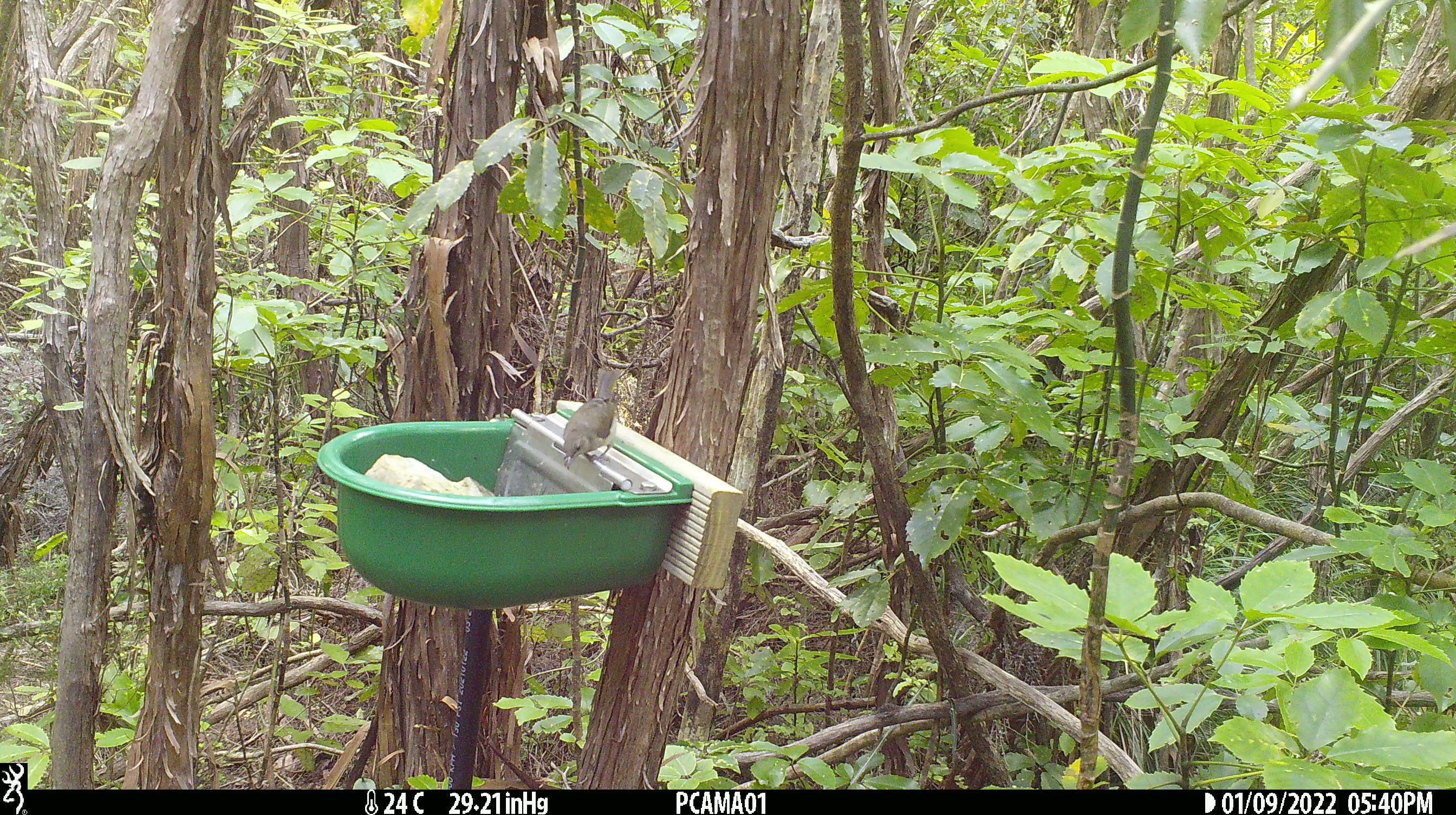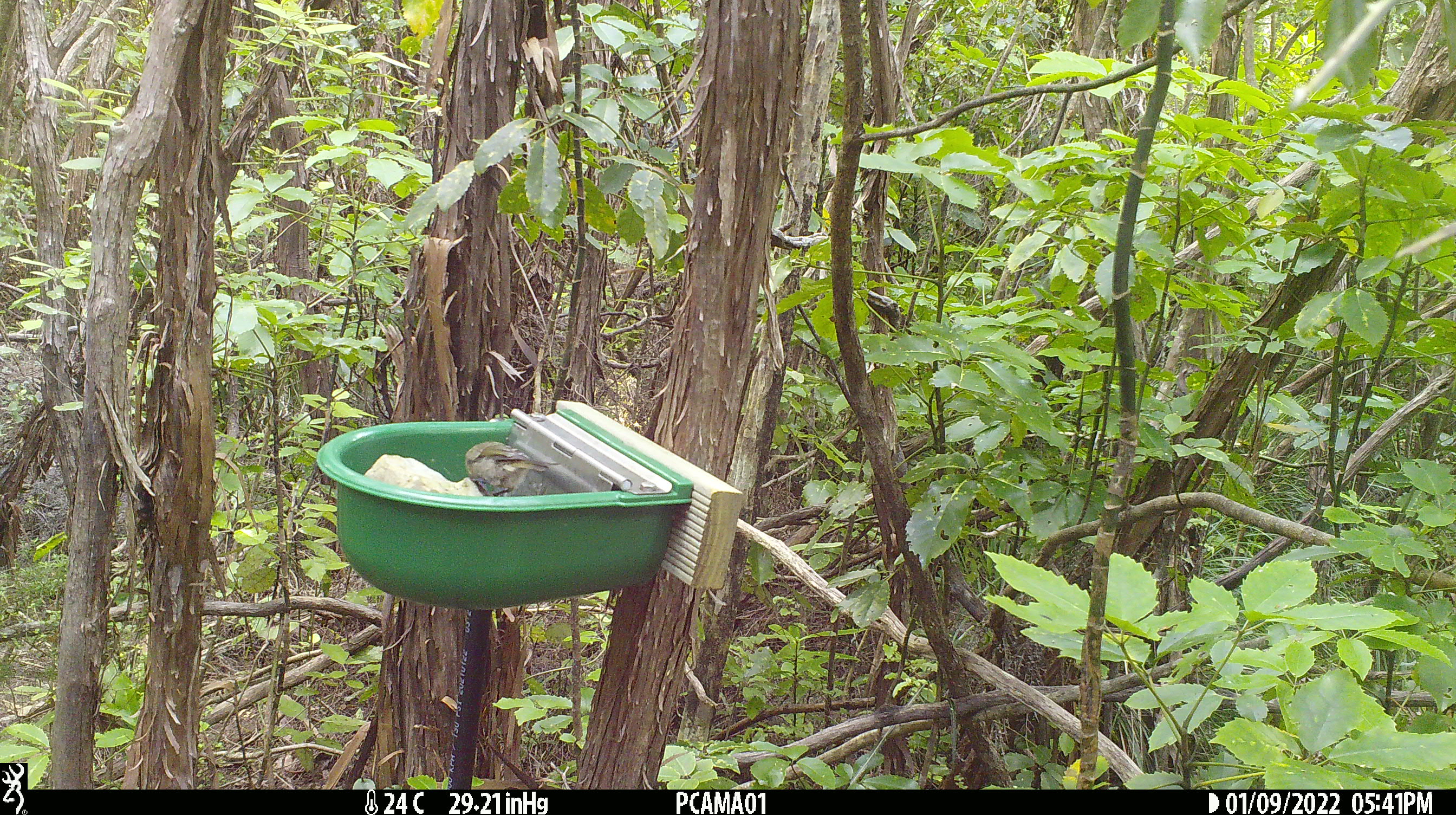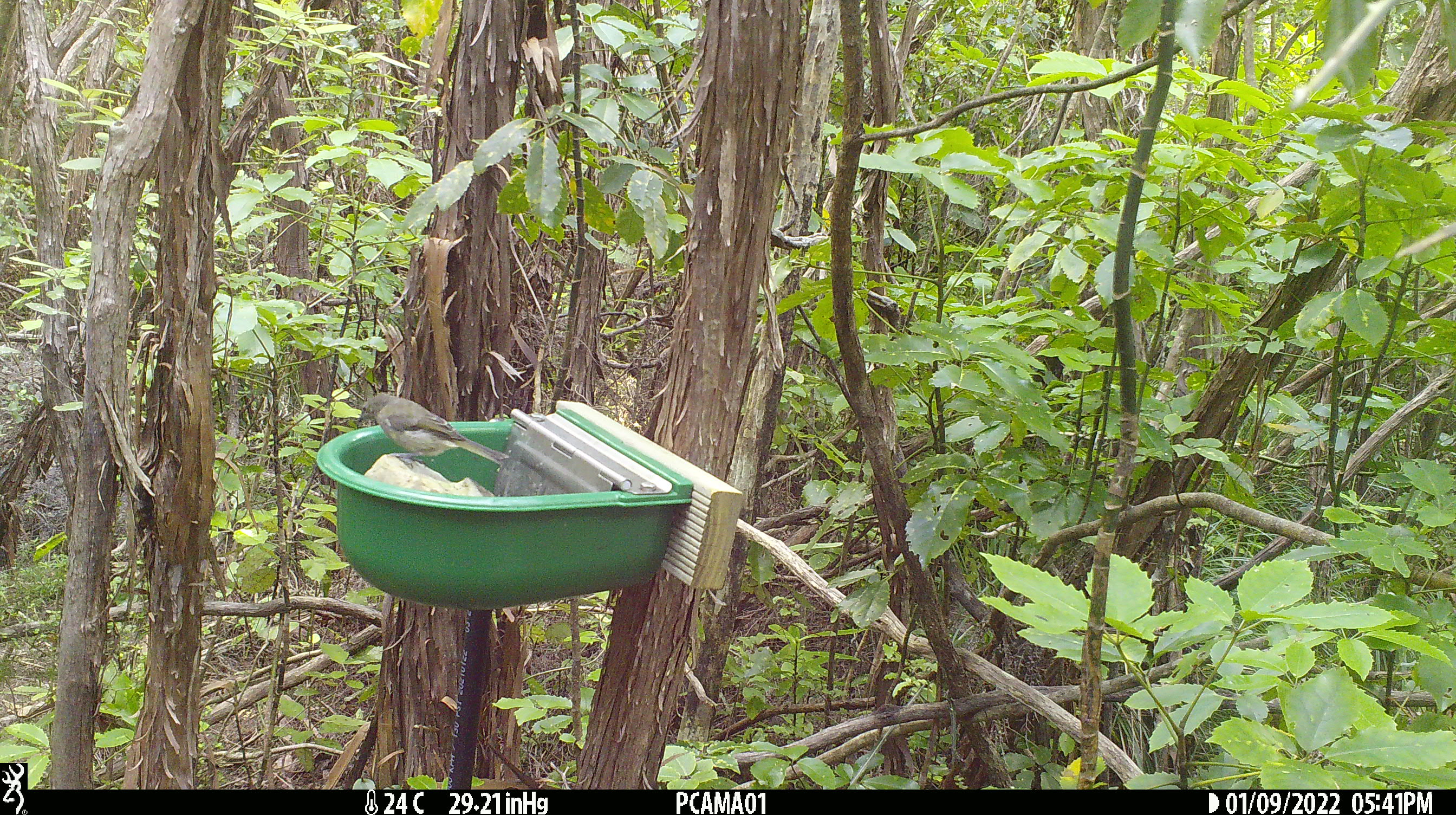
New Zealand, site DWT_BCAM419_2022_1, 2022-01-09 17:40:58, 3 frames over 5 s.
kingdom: Animalia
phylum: Chordata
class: Aves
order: Passeriformes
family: Meliphagidae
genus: Anthornis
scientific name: Anthornis melanura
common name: new zealand bellbird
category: bellbird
Bellbird (new zealand bellbird) (Anthornis melanura).